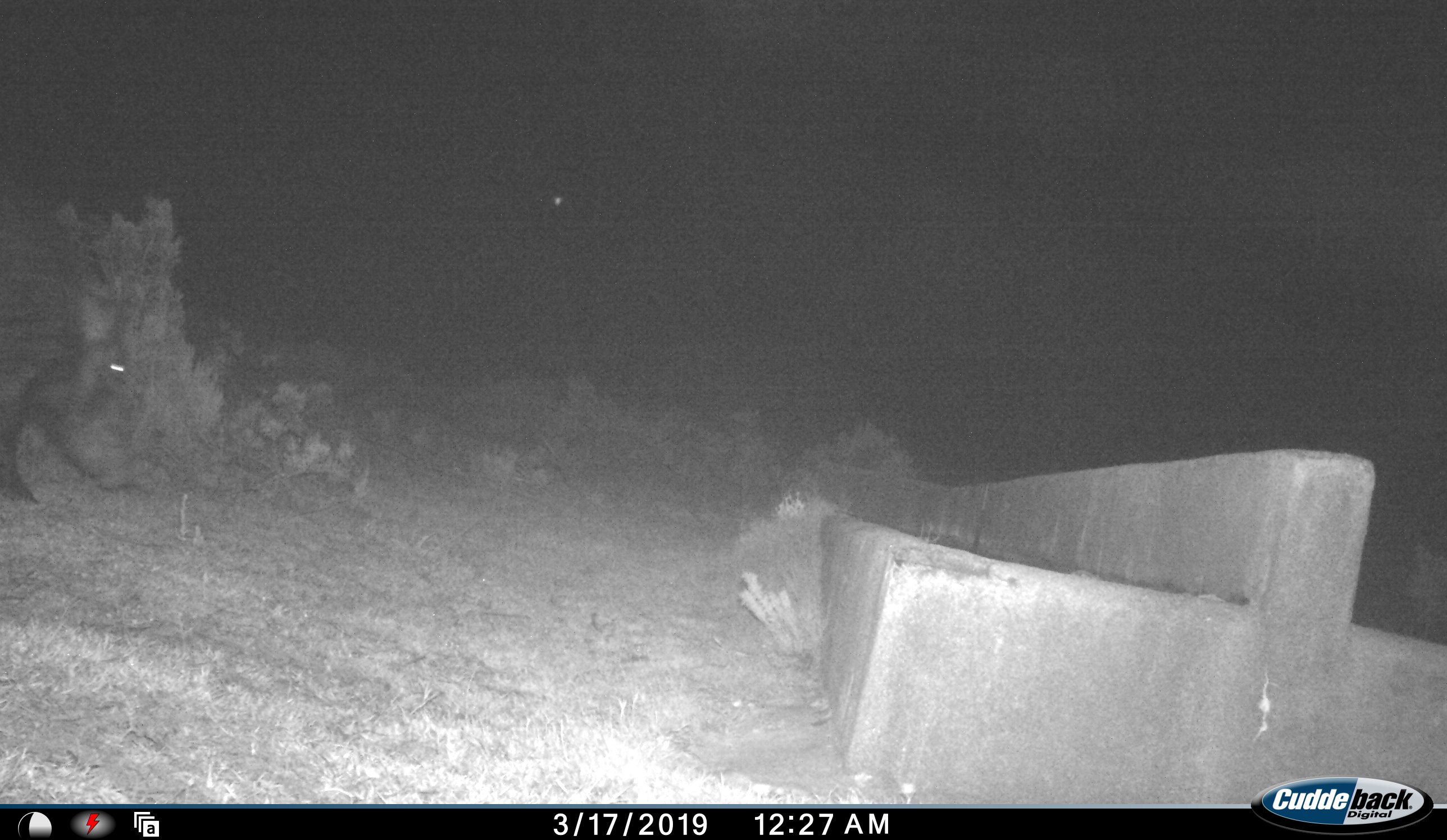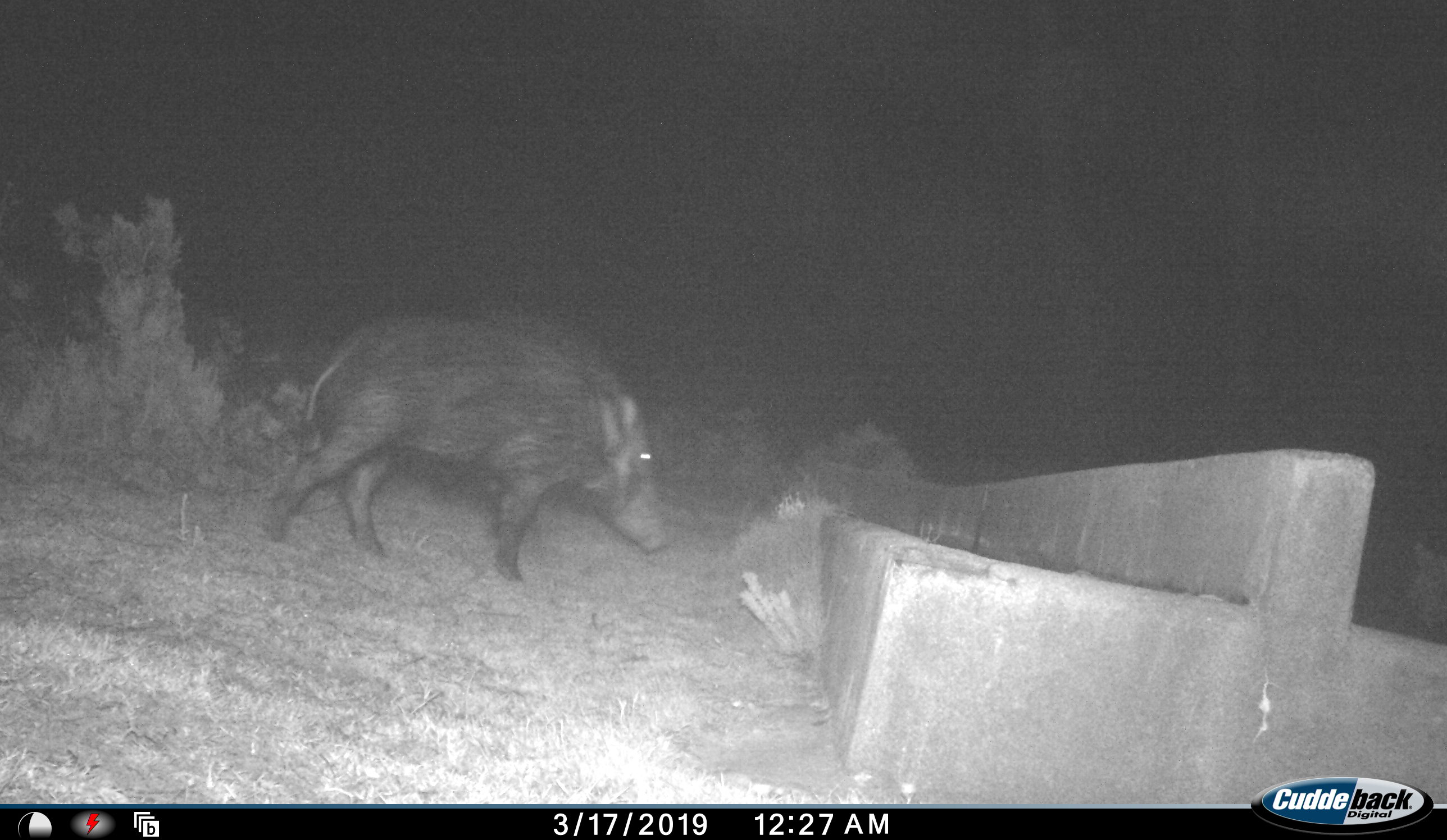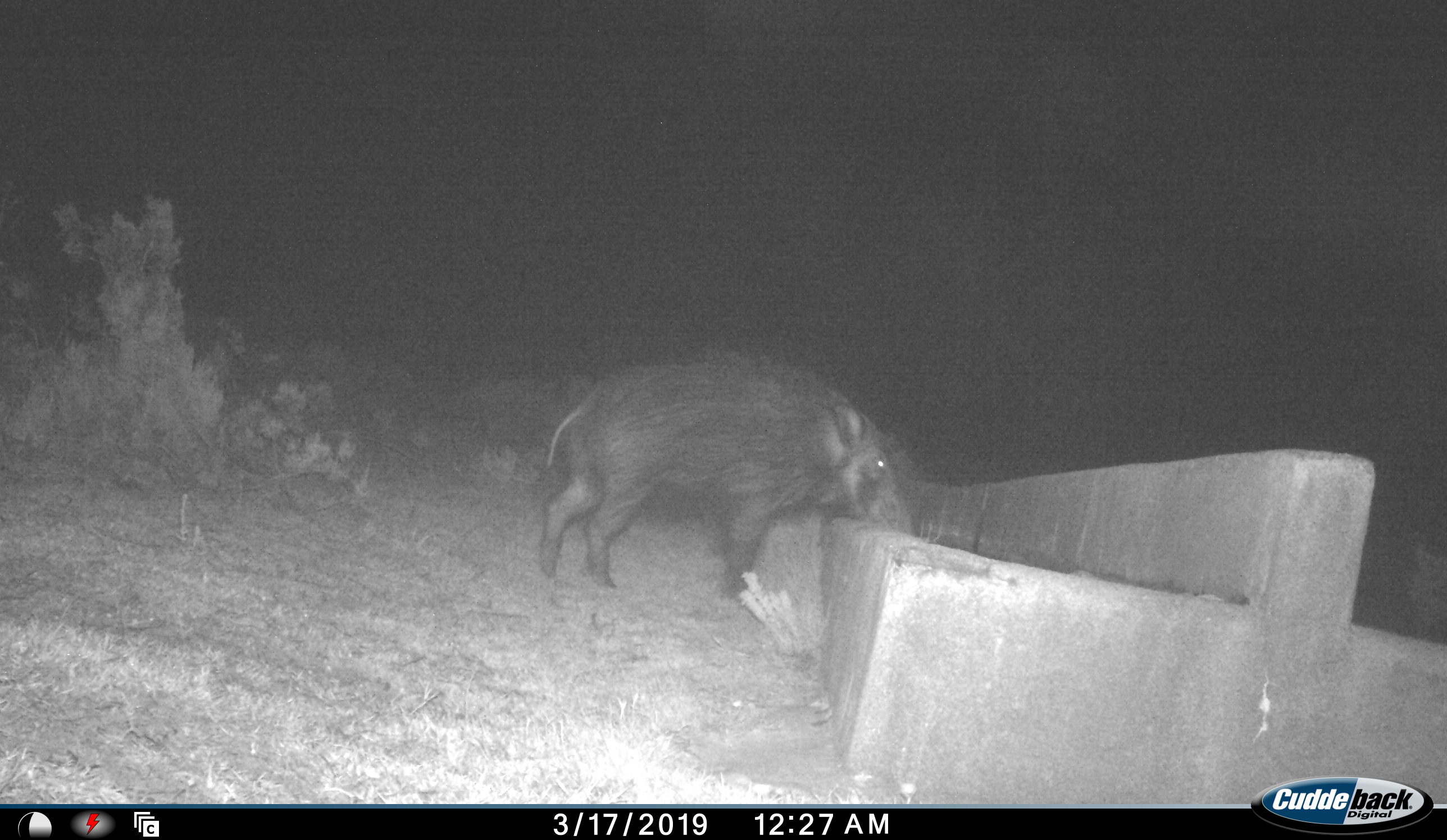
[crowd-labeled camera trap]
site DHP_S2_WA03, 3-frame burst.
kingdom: Animalia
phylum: Chordata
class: Mammalia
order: Artiodactyla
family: Suidae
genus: Potamochoerus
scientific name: Potamochoerus larvatus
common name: bushpig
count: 1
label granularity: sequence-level